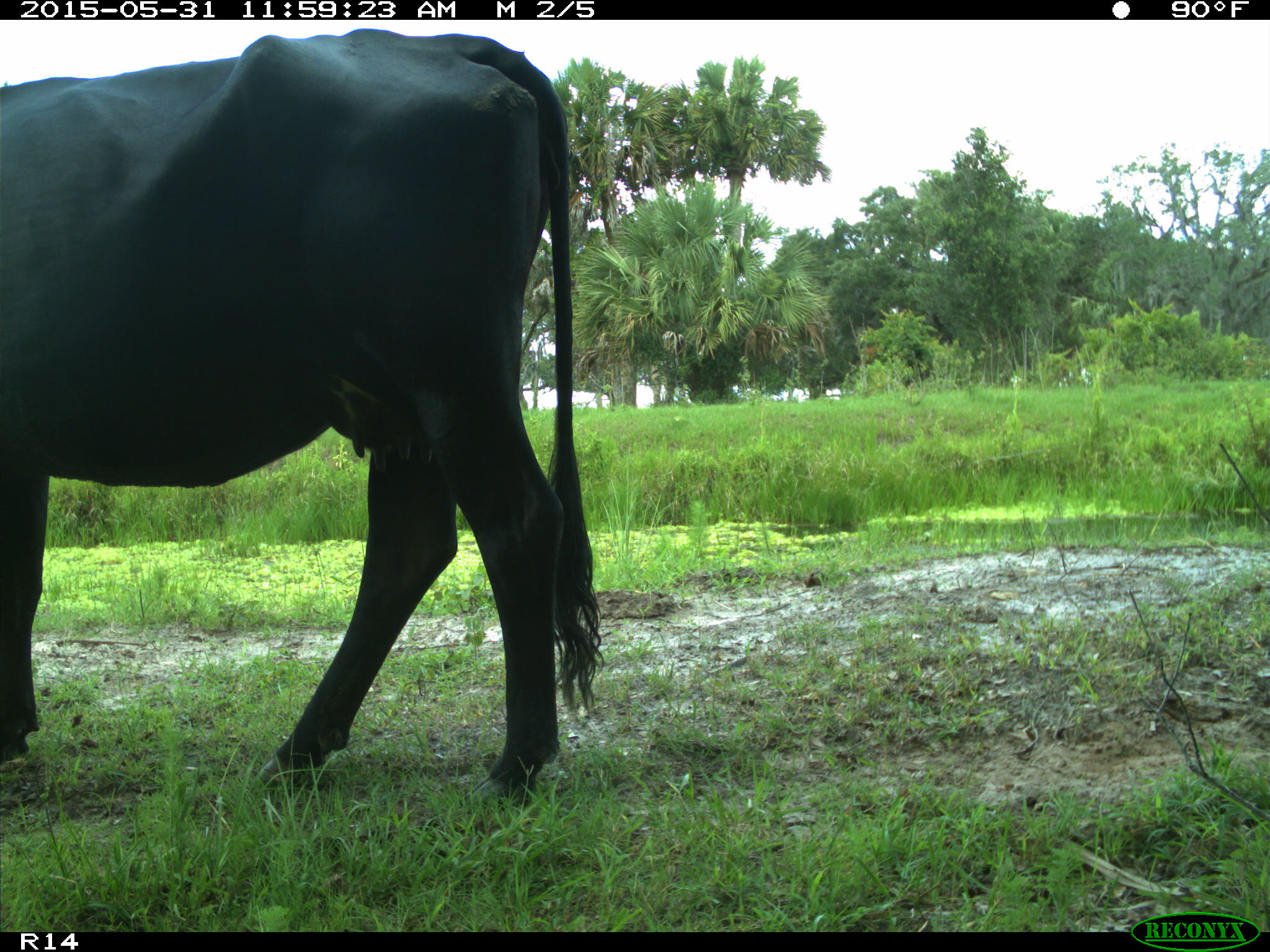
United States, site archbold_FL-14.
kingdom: Animalia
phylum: Chordata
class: Mammalia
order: Artiodactyla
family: Bovidae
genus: Bos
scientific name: Bos taurus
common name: domestic cow